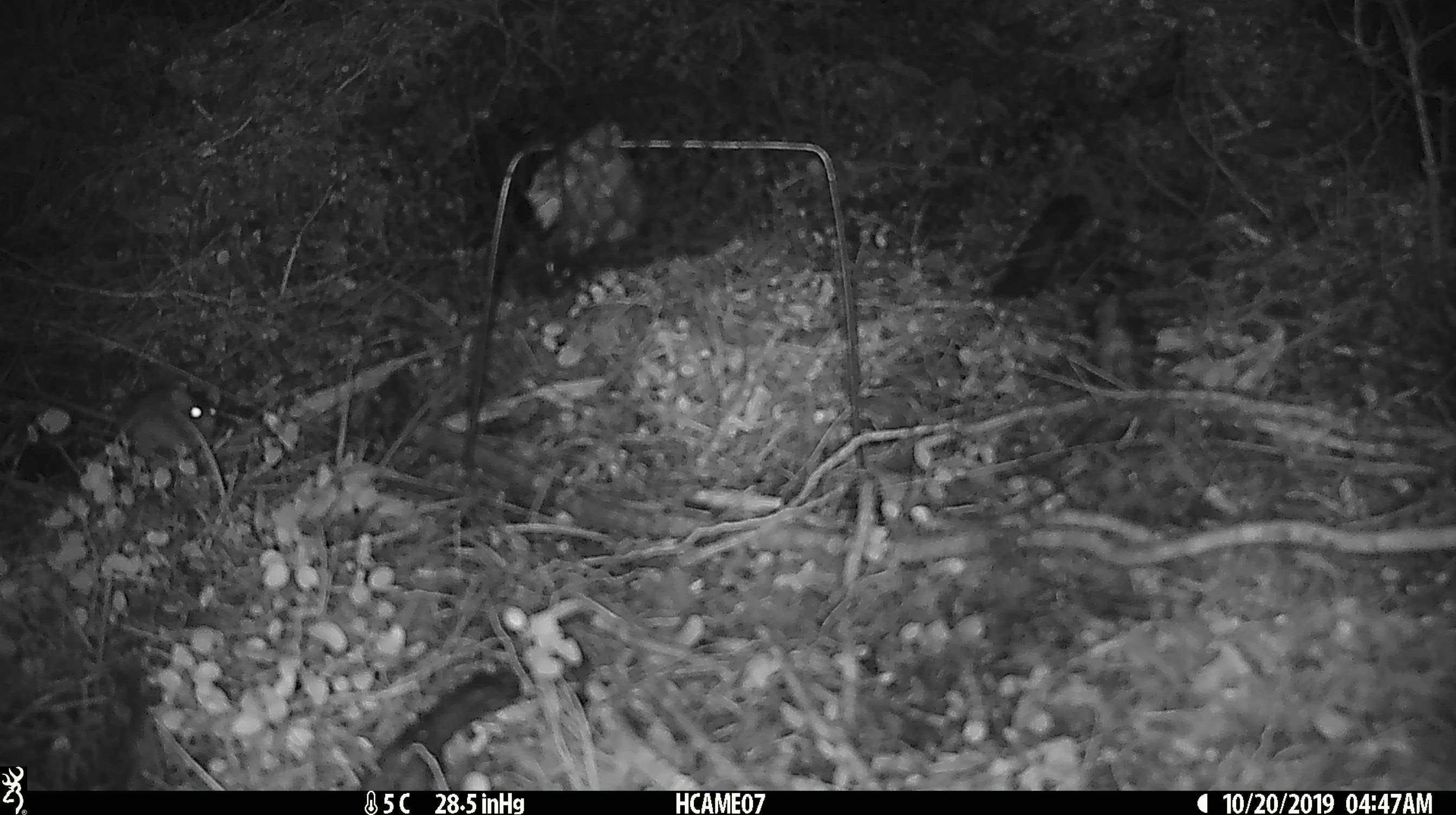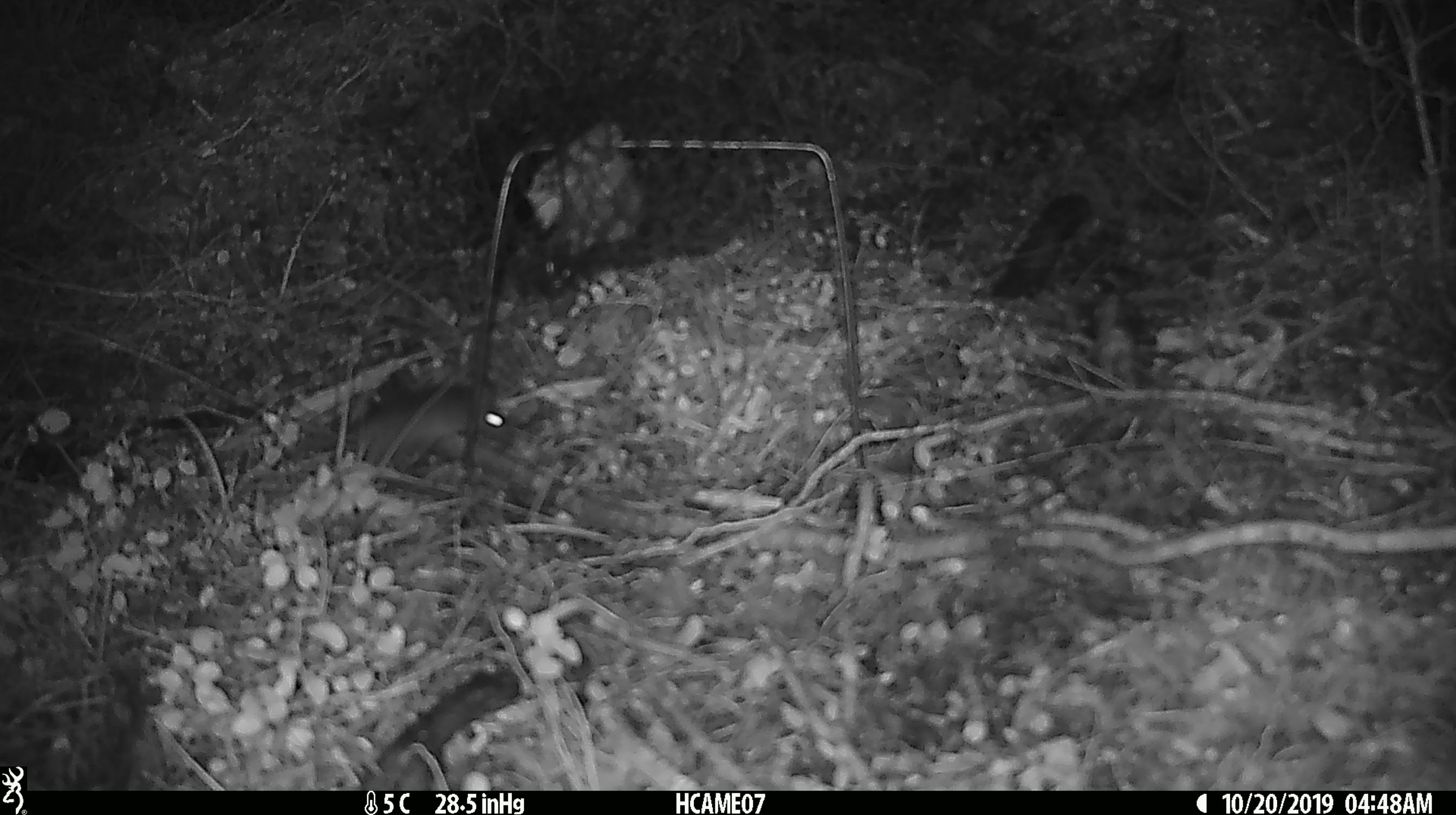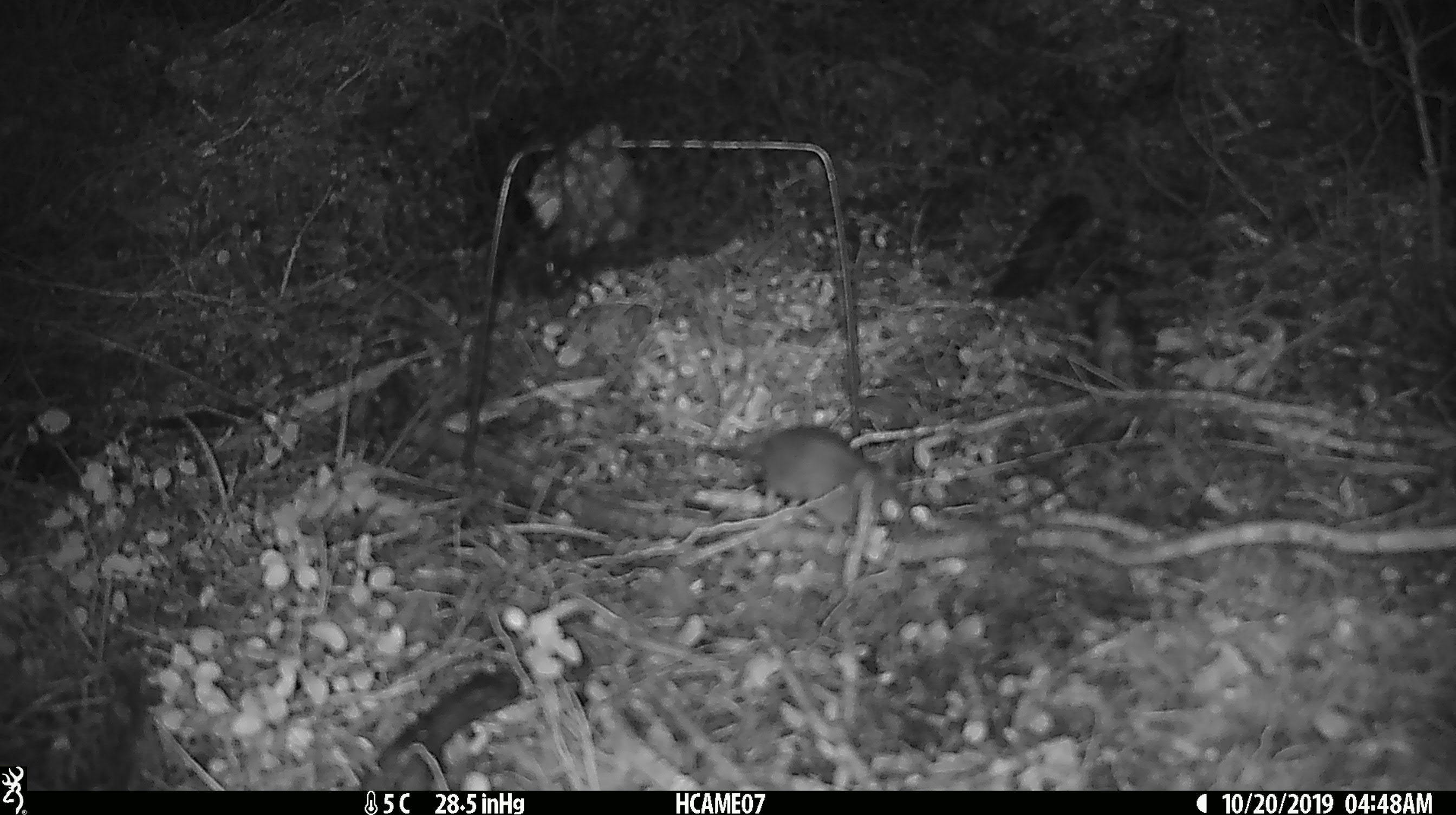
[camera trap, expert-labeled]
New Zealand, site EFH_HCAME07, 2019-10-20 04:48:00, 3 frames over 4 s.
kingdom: Animalia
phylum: Chordata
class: Mammalia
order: Rodentia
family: Muridae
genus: Mus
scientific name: Mus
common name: mouse